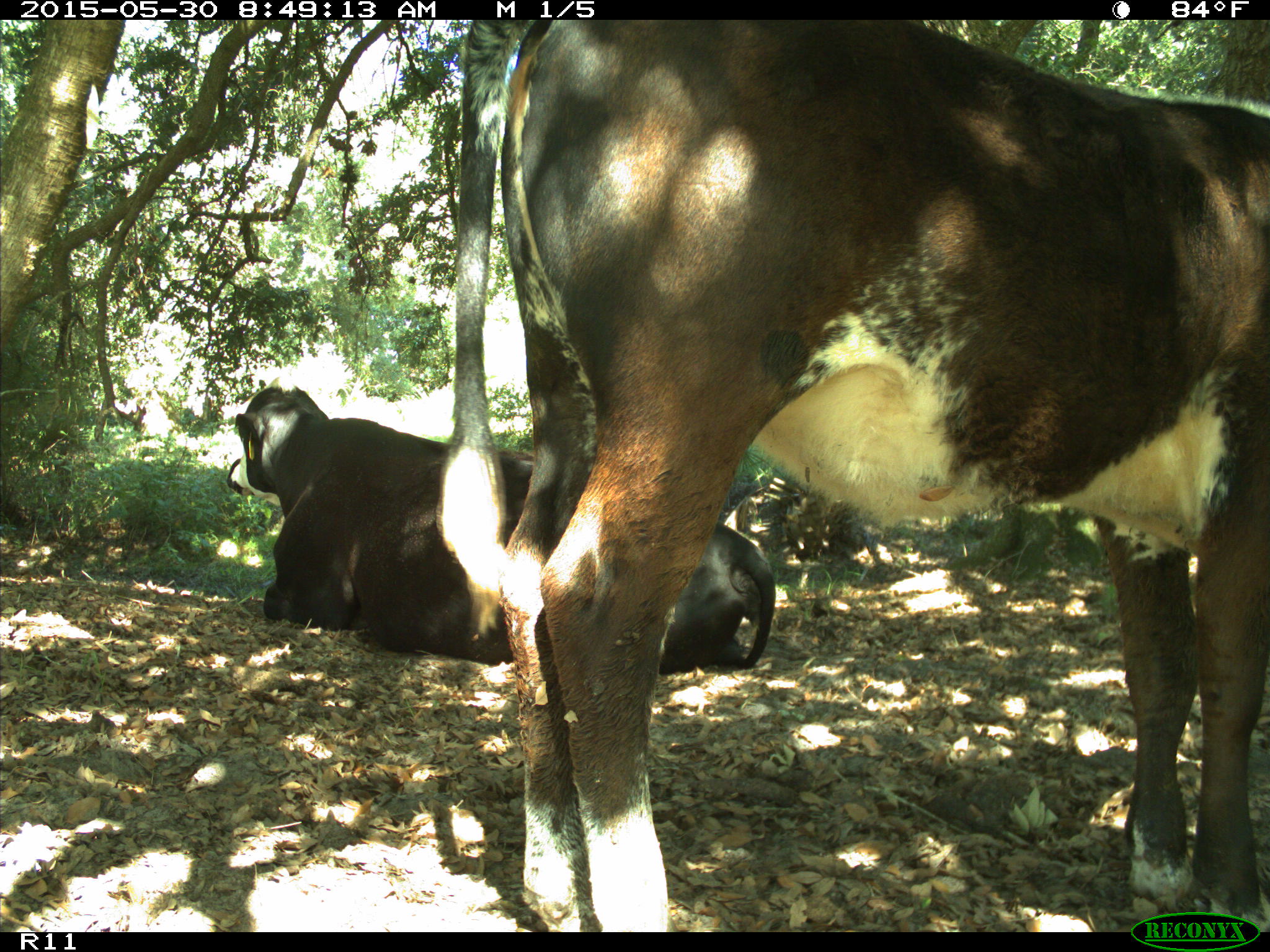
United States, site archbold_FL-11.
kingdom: Animalia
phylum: Chordata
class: Mammalia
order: Artiodactyla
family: Bovidae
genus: Bos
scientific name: Bos taurus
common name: domestic cow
Bos taurus (domestic cow).